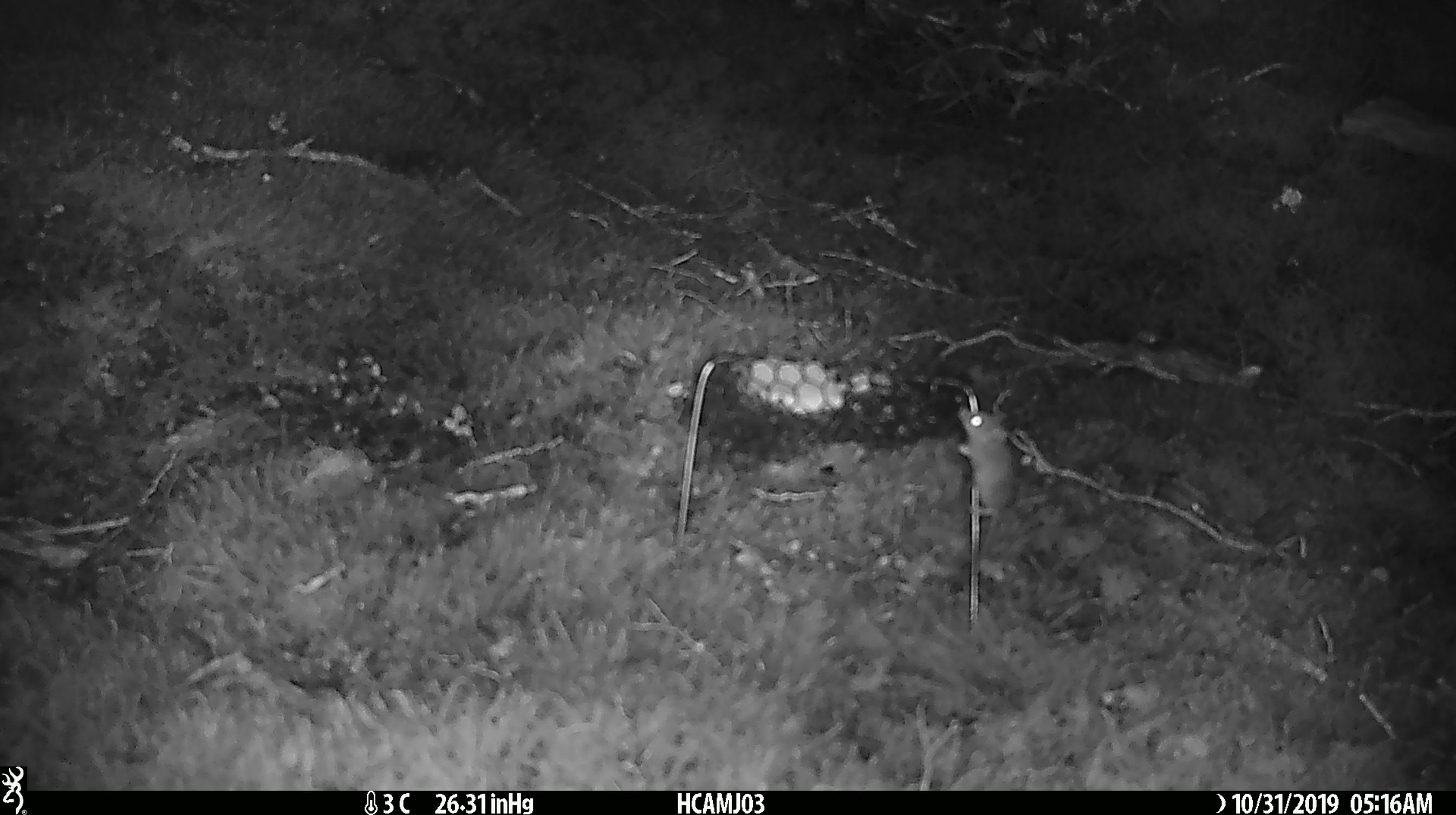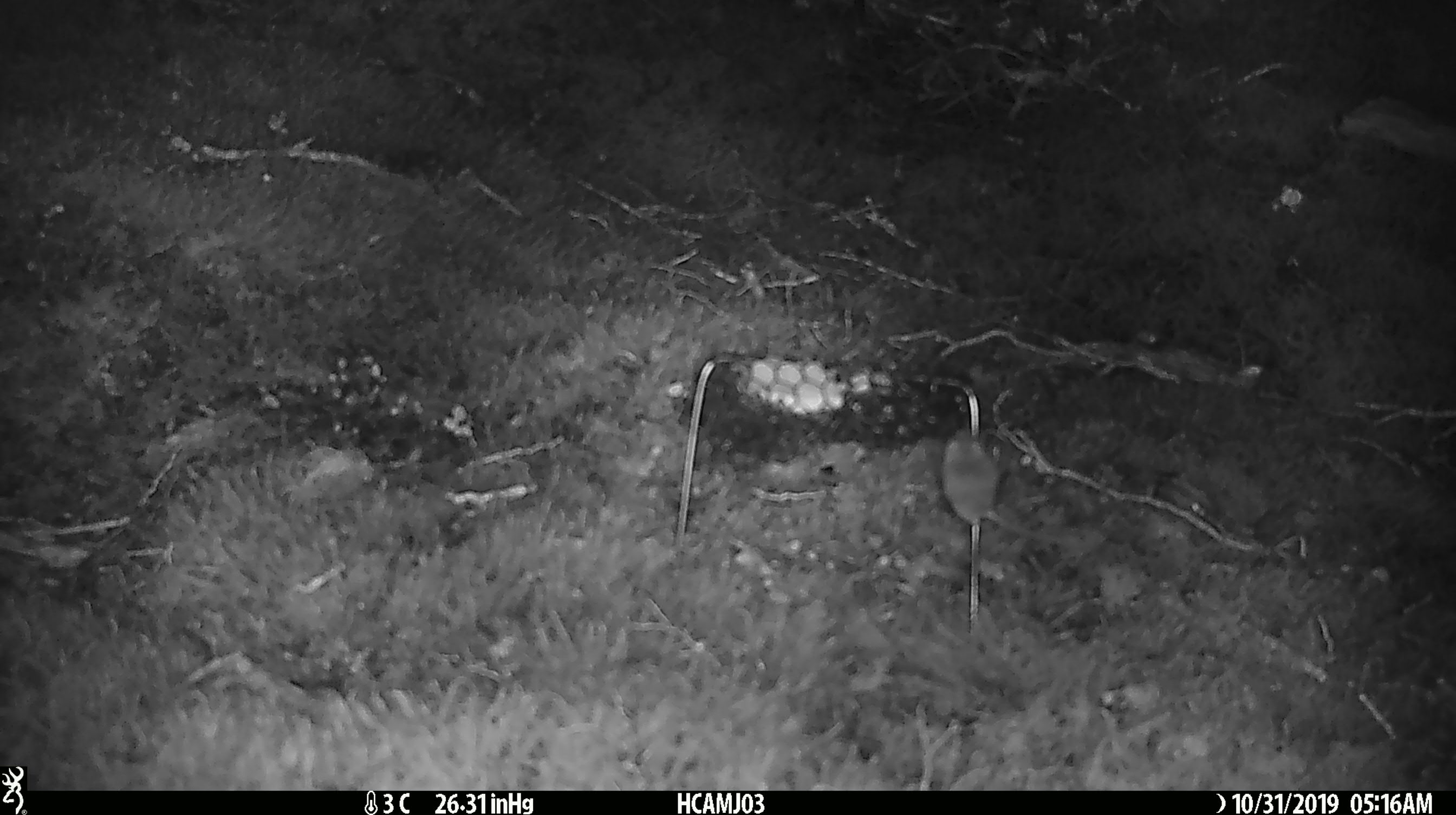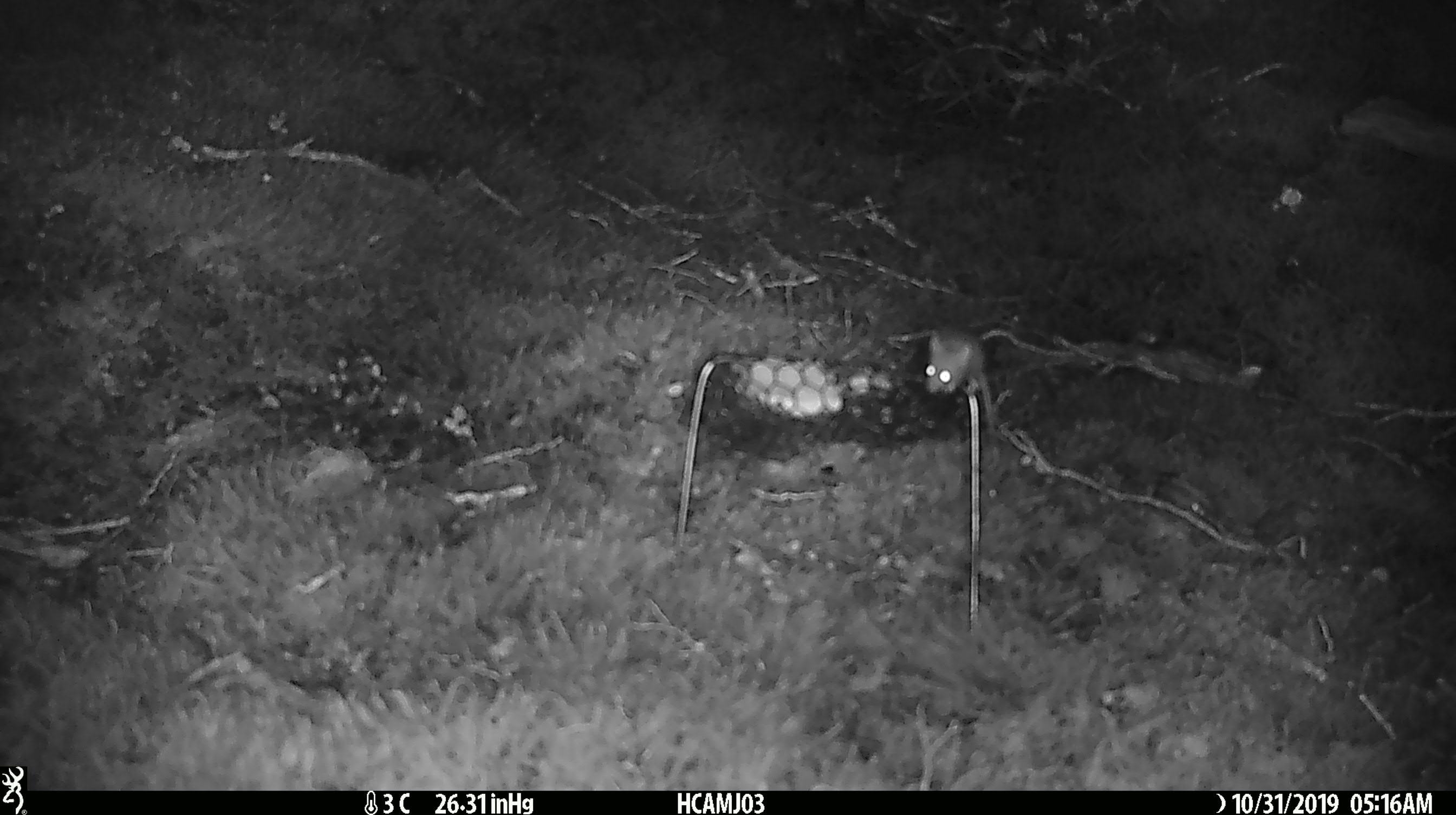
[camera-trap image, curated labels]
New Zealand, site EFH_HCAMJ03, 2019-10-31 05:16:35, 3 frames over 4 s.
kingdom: Animalia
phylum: Chordata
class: Mammalia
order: Rodentia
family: Muridae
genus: Mus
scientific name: Mus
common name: mouse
Mouse (Mus).